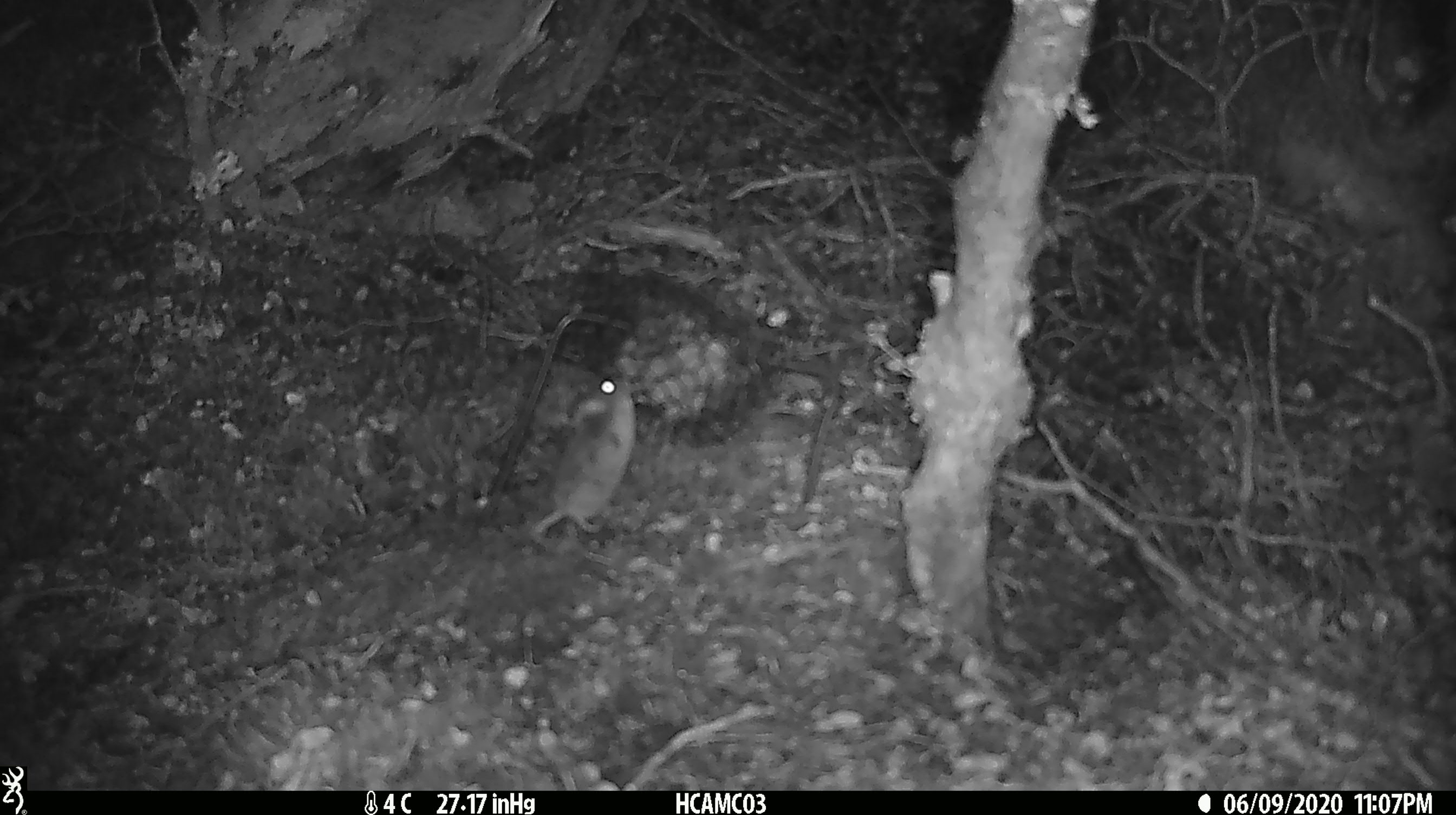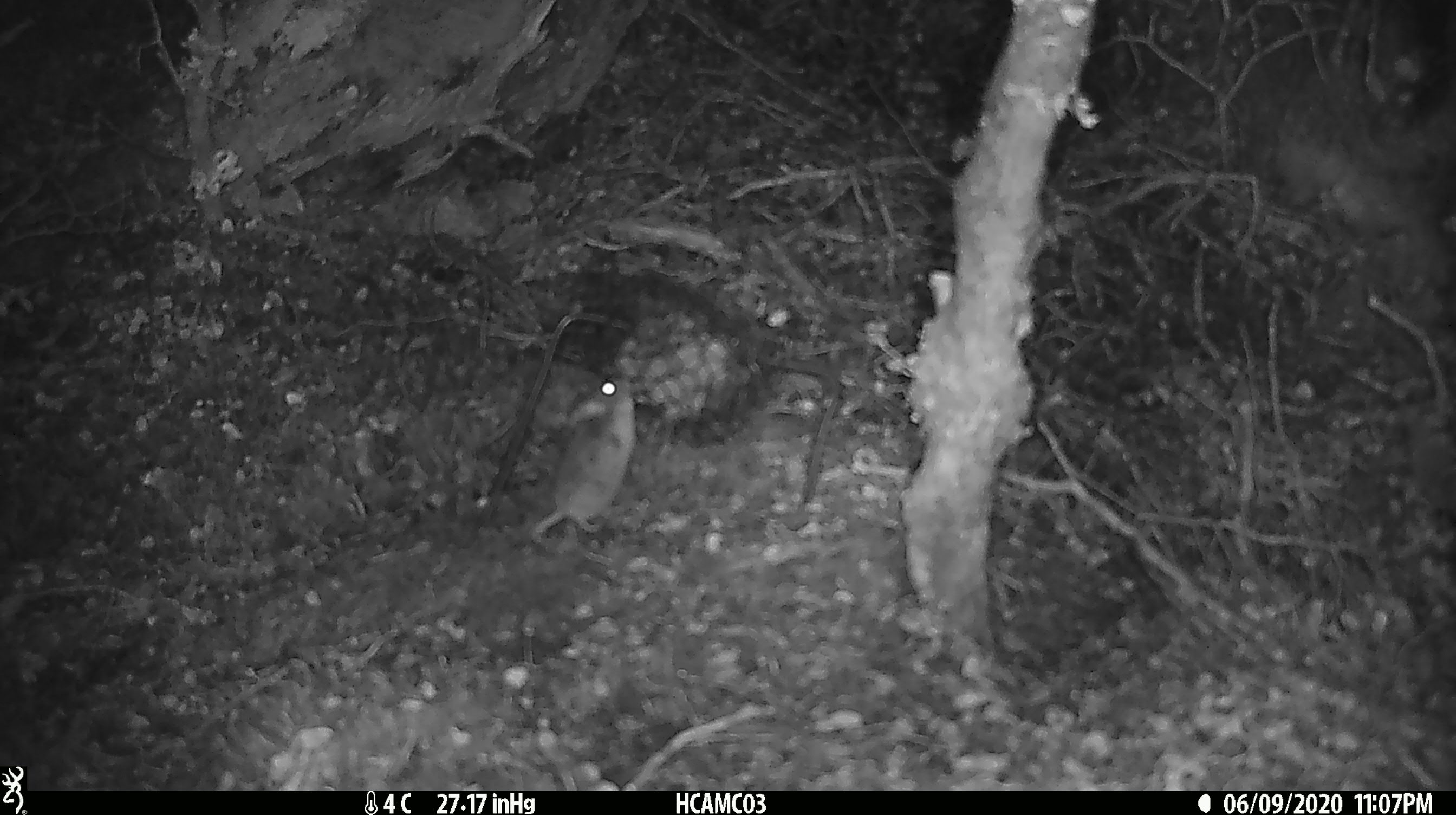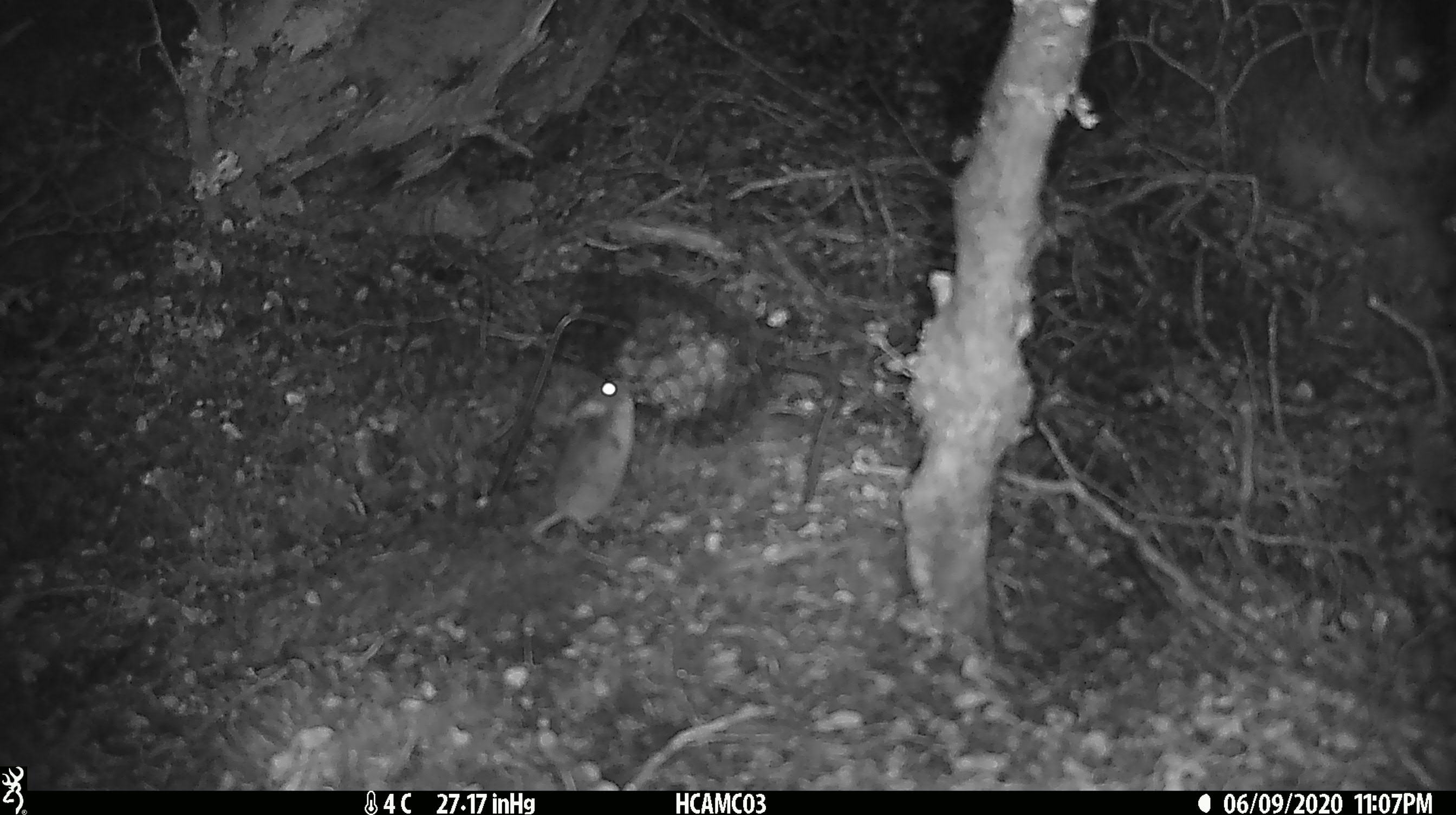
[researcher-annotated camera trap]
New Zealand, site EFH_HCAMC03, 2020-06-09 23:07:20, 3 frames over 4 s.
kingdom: Animalia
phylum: Chordata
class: Mammalia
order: Rodentia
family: Muridae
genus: Mus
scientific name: Mus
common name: mouse